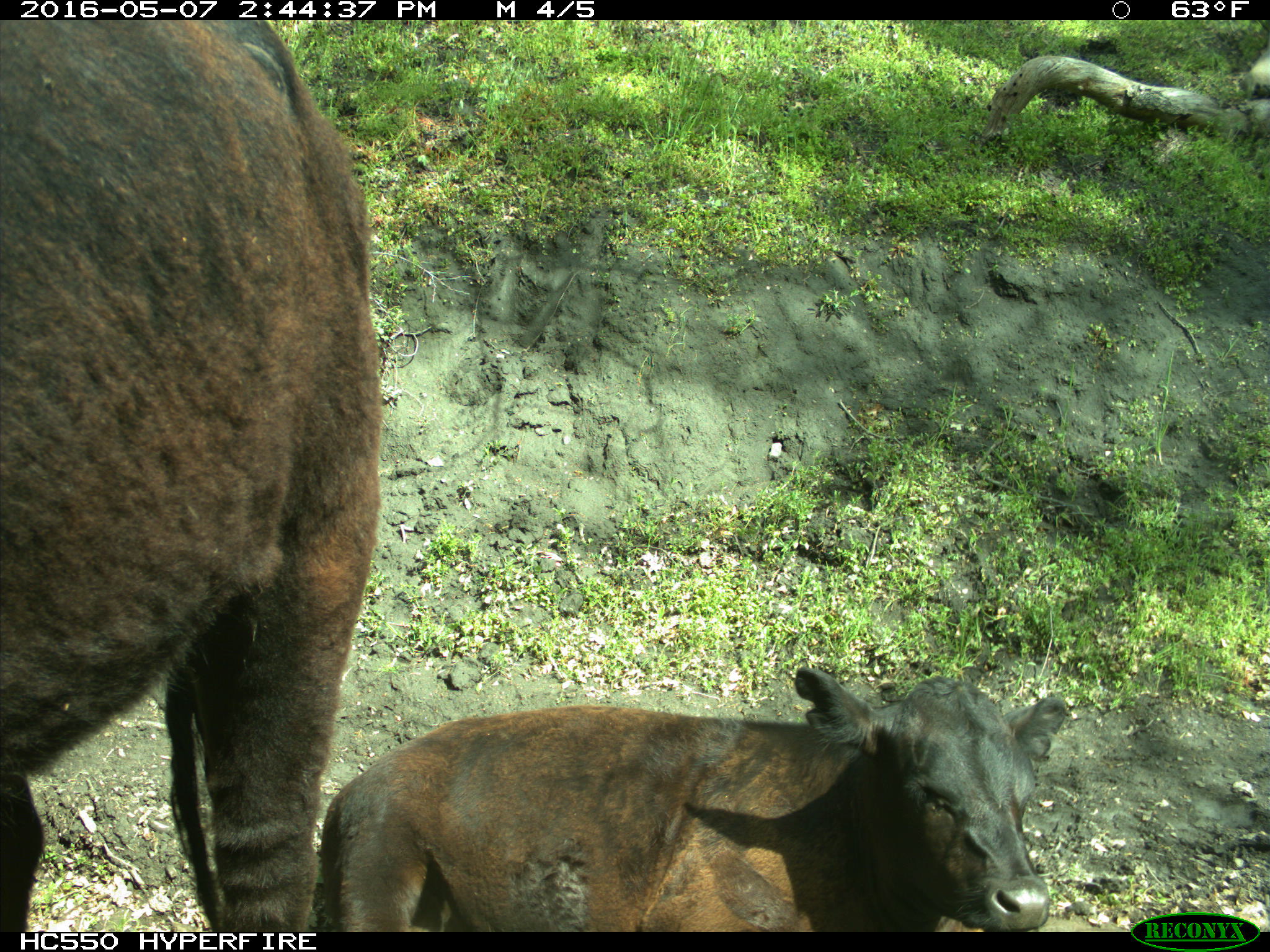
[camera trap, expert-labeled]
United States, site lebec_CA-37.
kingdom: Animalia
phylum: Chordata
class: Mammalia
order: Artiodactyla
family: Bovidae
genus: Bos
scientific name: Bos taurus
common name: domestic cow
Bos taurus (domestic cow).